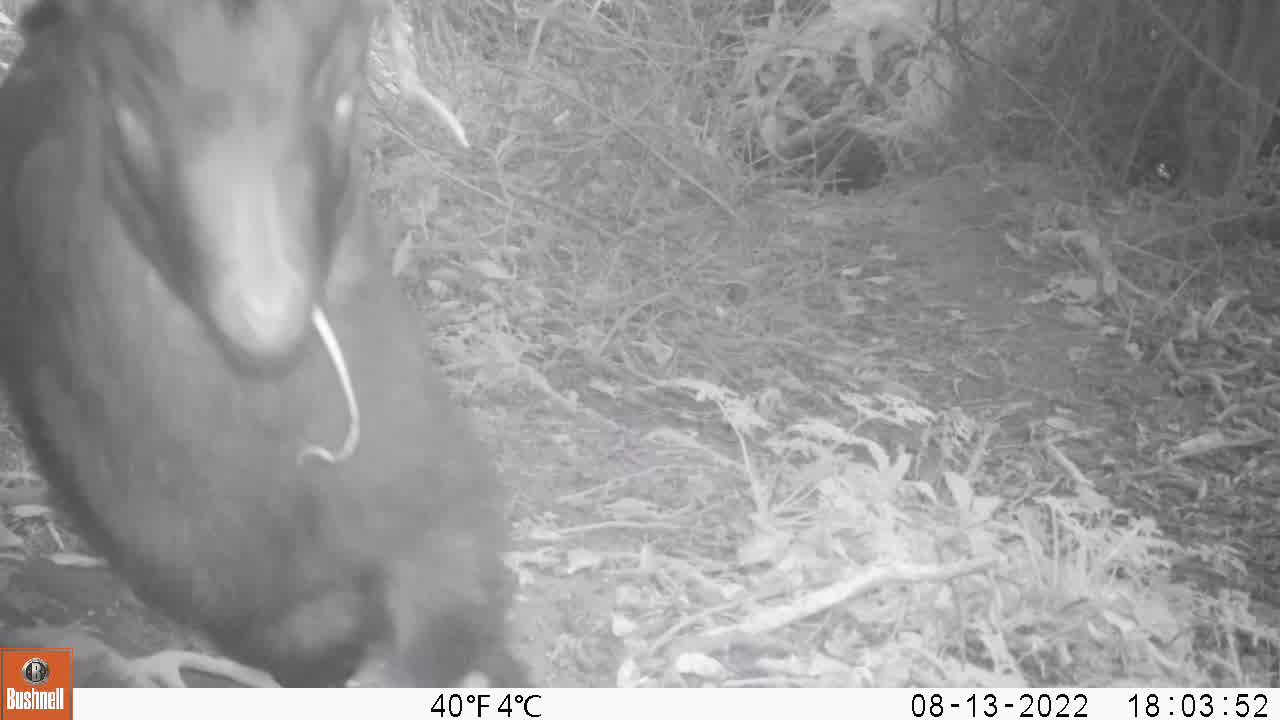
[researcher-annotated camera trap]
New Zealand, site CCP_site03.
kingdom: Animalia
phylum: Chordata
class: Mammalia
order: Artiodactyla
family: Bovidae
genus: Capra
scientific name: Capra hircus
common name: goat